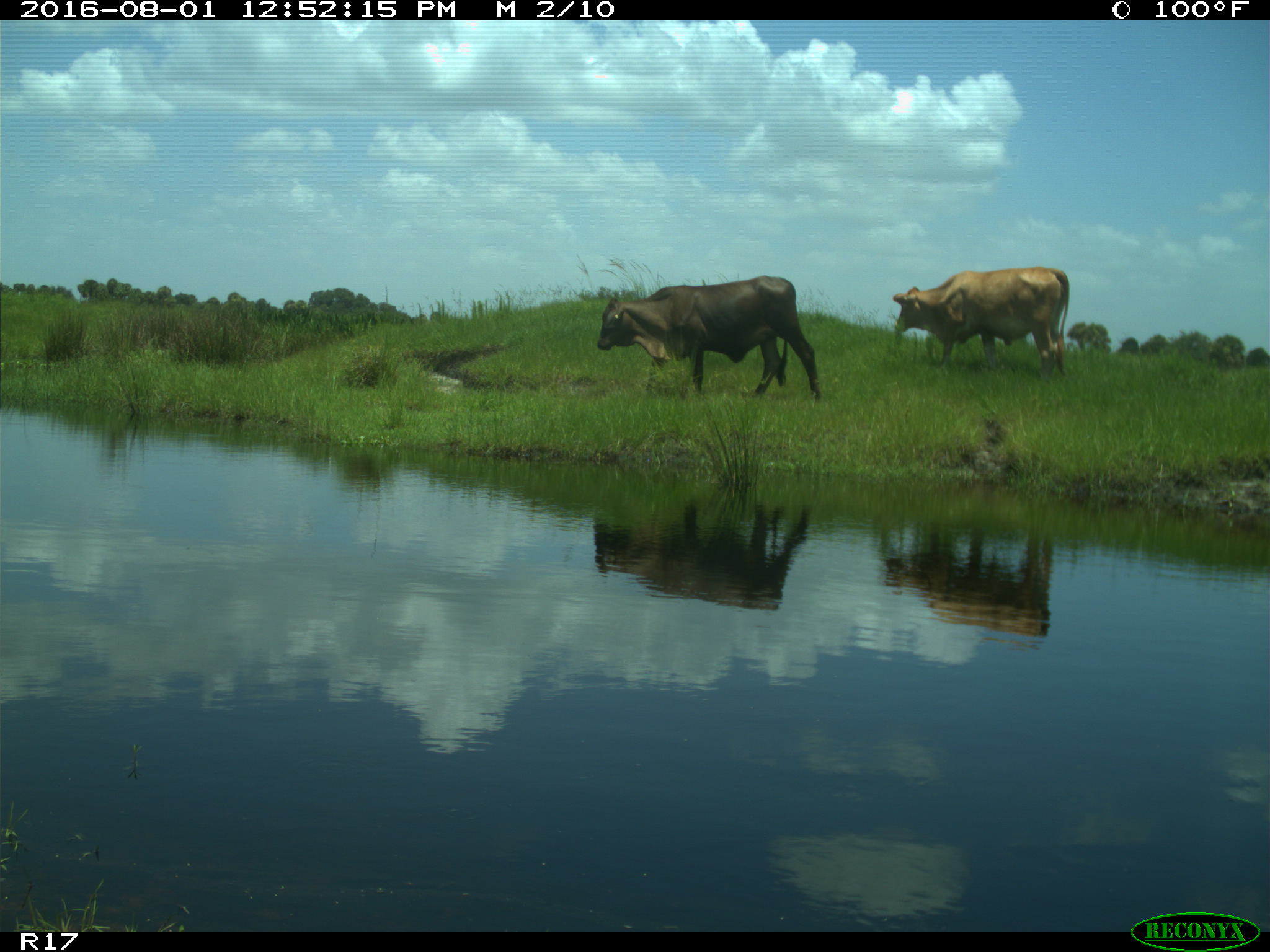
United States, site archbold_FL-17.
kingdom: Animalia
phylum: Chordata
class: Mammalia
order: Artiodactyla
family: Bovidae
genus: Bos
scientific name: Bos taurus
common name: domestic cow